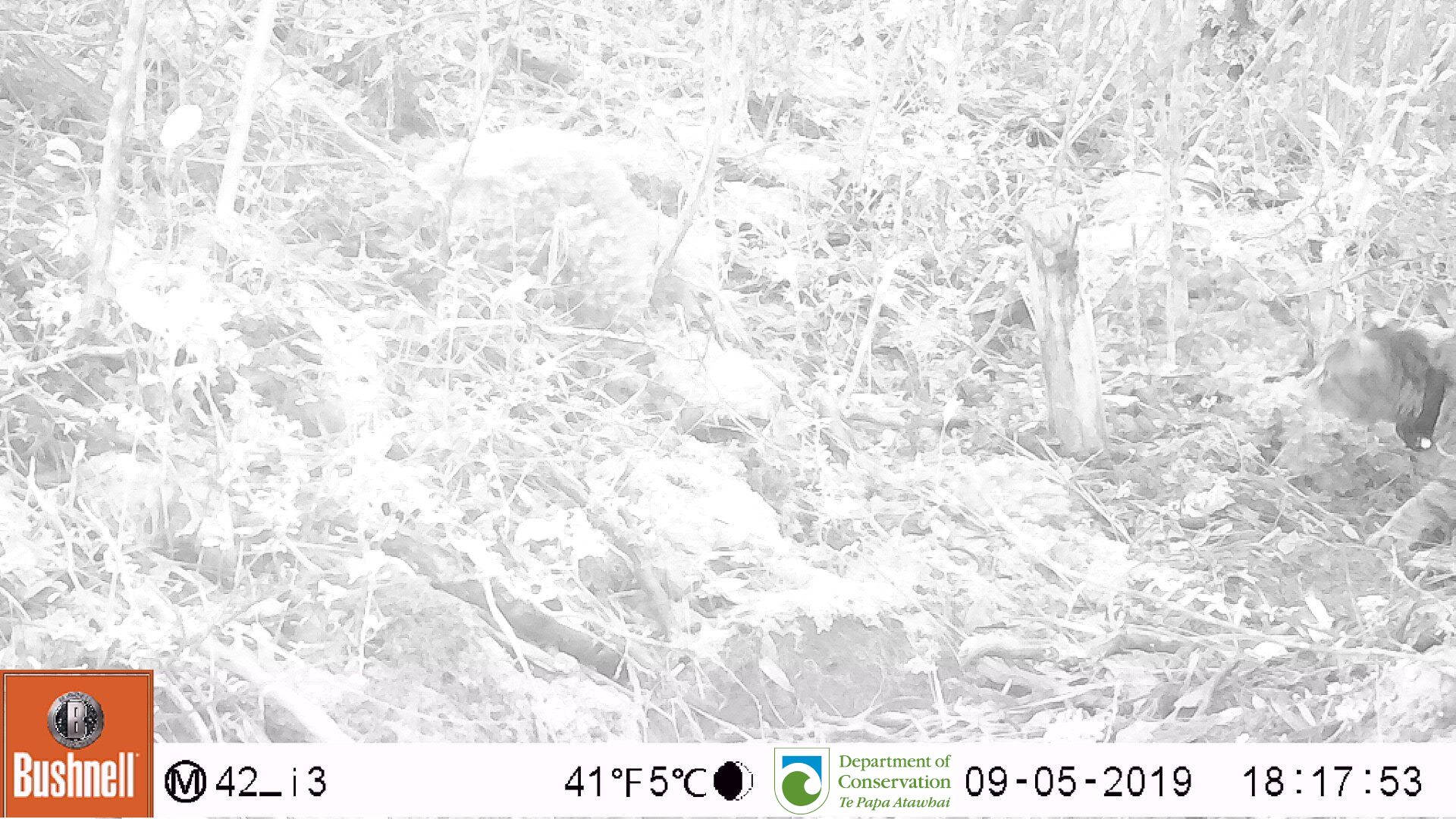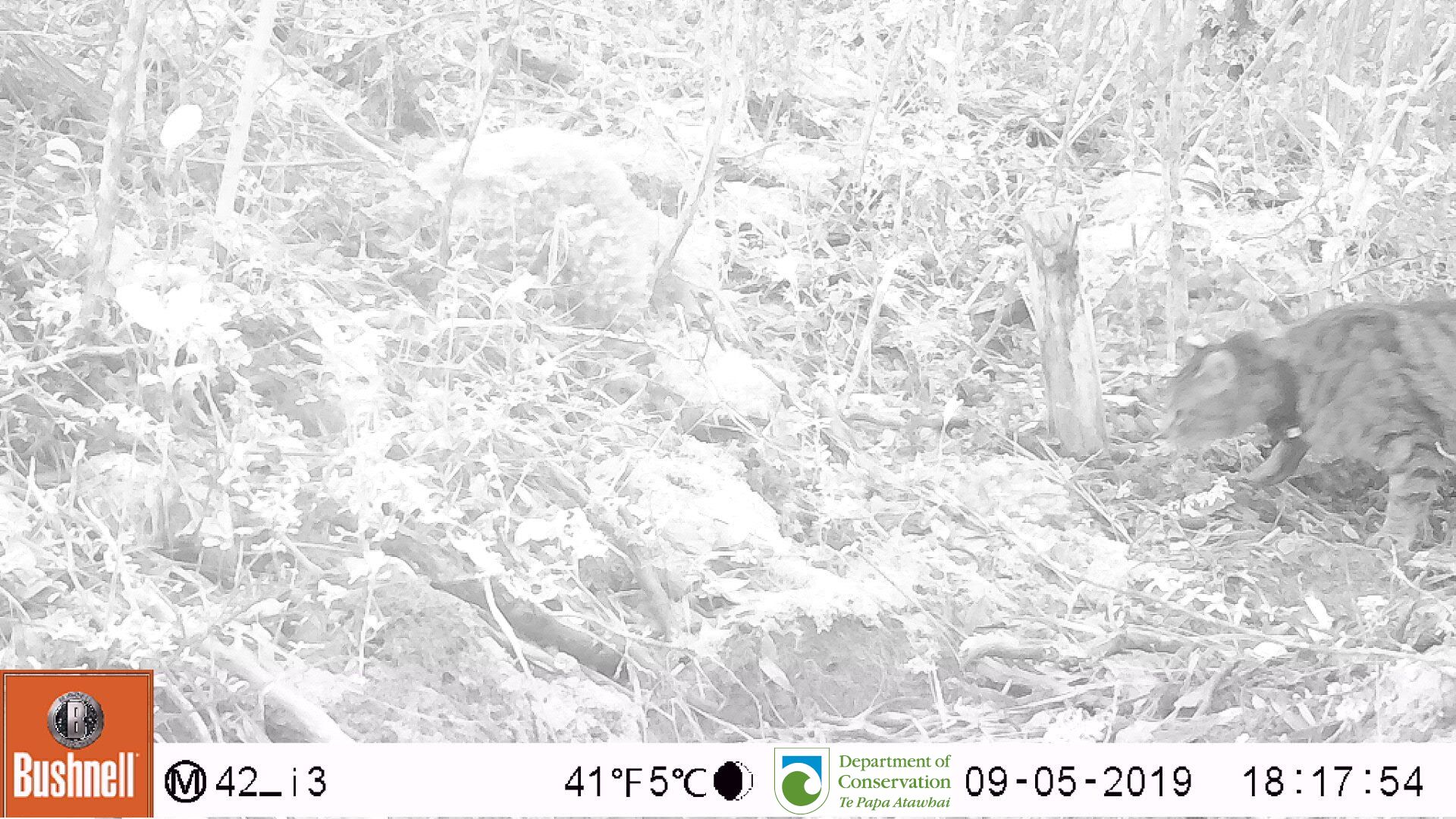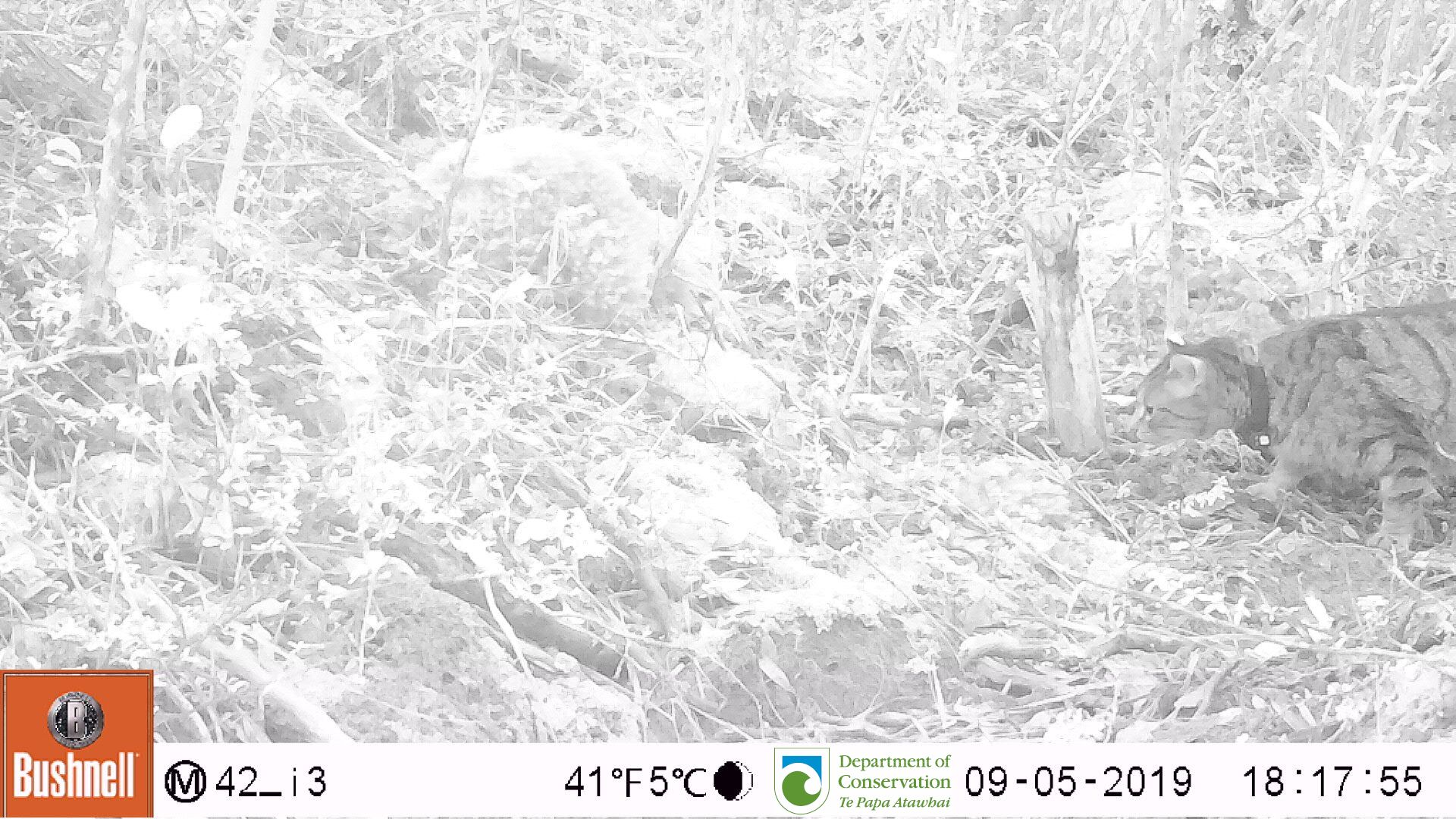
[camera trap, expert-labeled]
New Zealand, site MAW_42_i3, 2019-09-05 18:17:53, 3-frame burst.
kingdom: Animalia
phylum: Chordata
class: Mammalia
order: Carnivora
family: Felidae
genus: Felis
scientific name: Felis catus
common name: domestic cat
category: cat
Cat (domestic cat) (Felis catus).